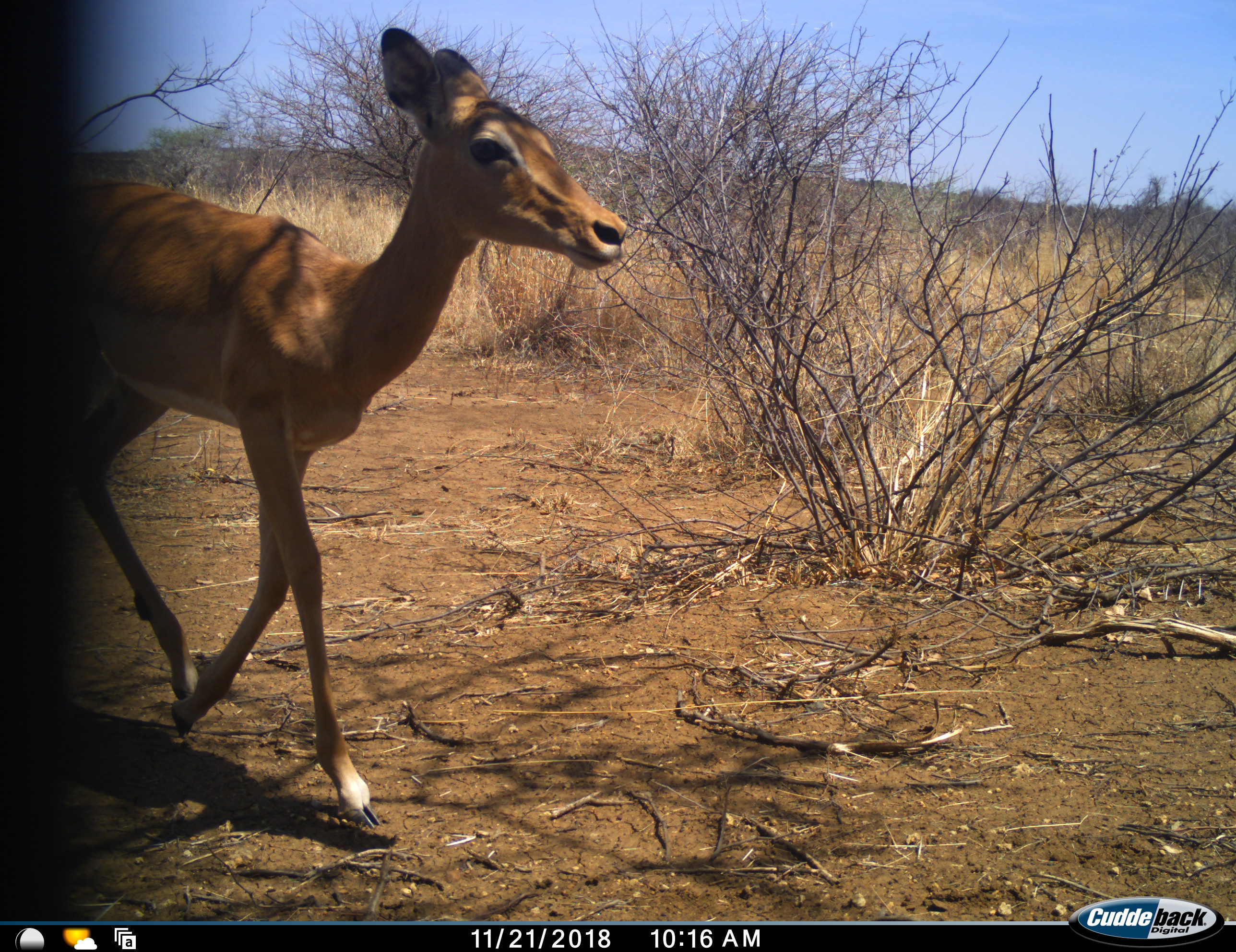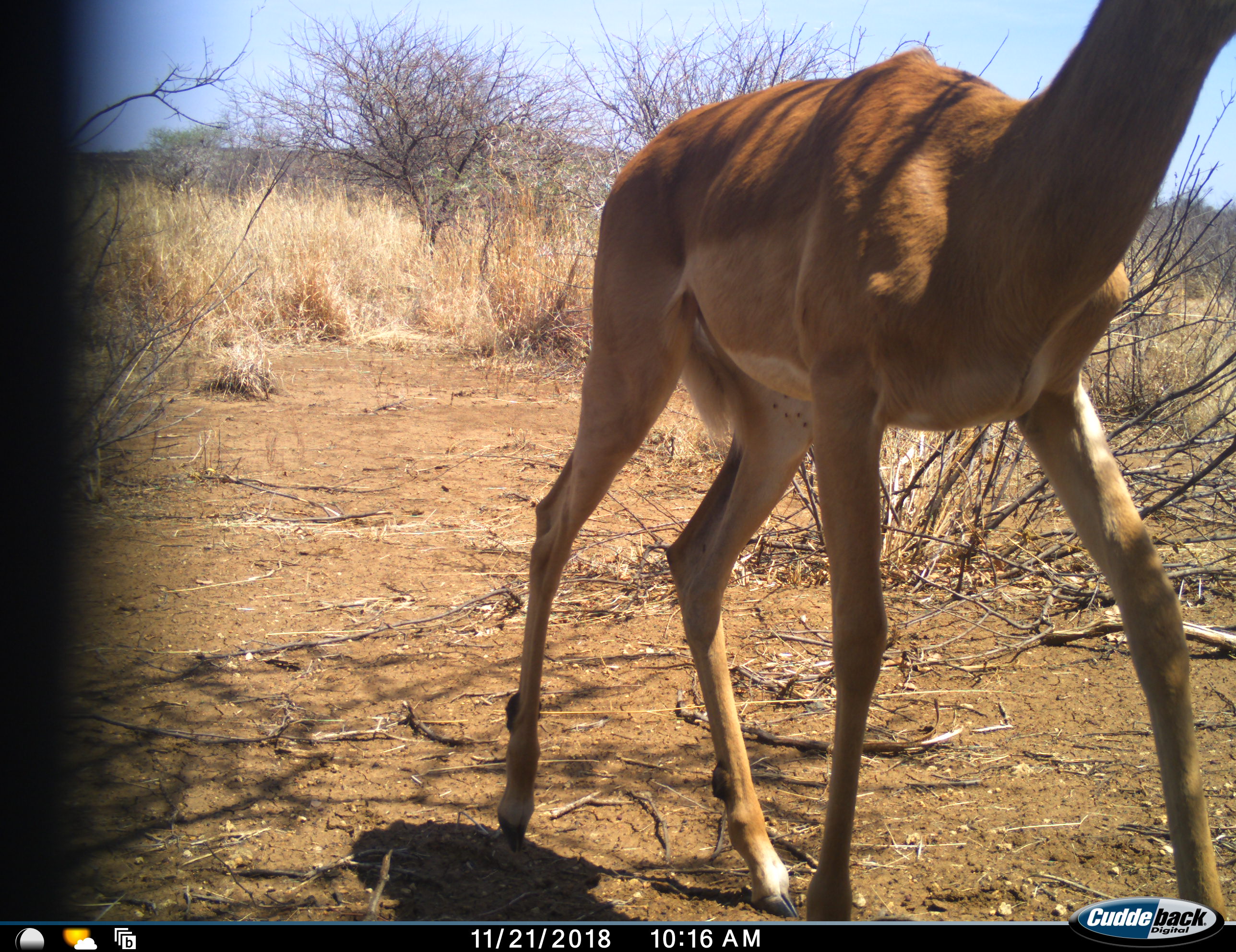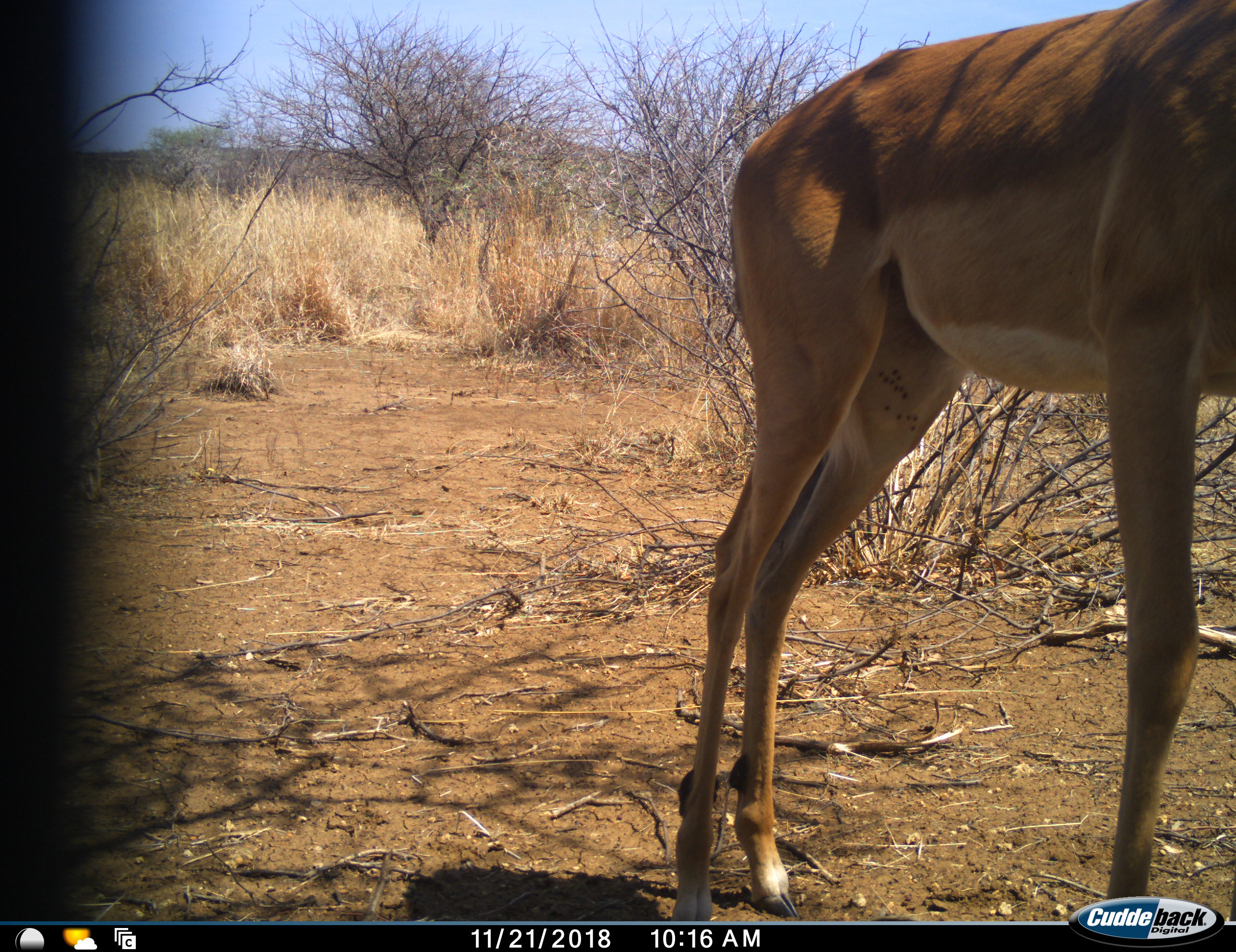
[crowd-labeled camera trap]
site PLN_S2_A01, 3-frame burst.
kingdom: Animalia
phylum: Chordata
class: Mammalia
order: Artiodactyla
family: Bovidae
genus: Aepyceros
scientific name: Aepyceros melampus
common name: impala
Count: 1.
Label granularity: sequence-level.